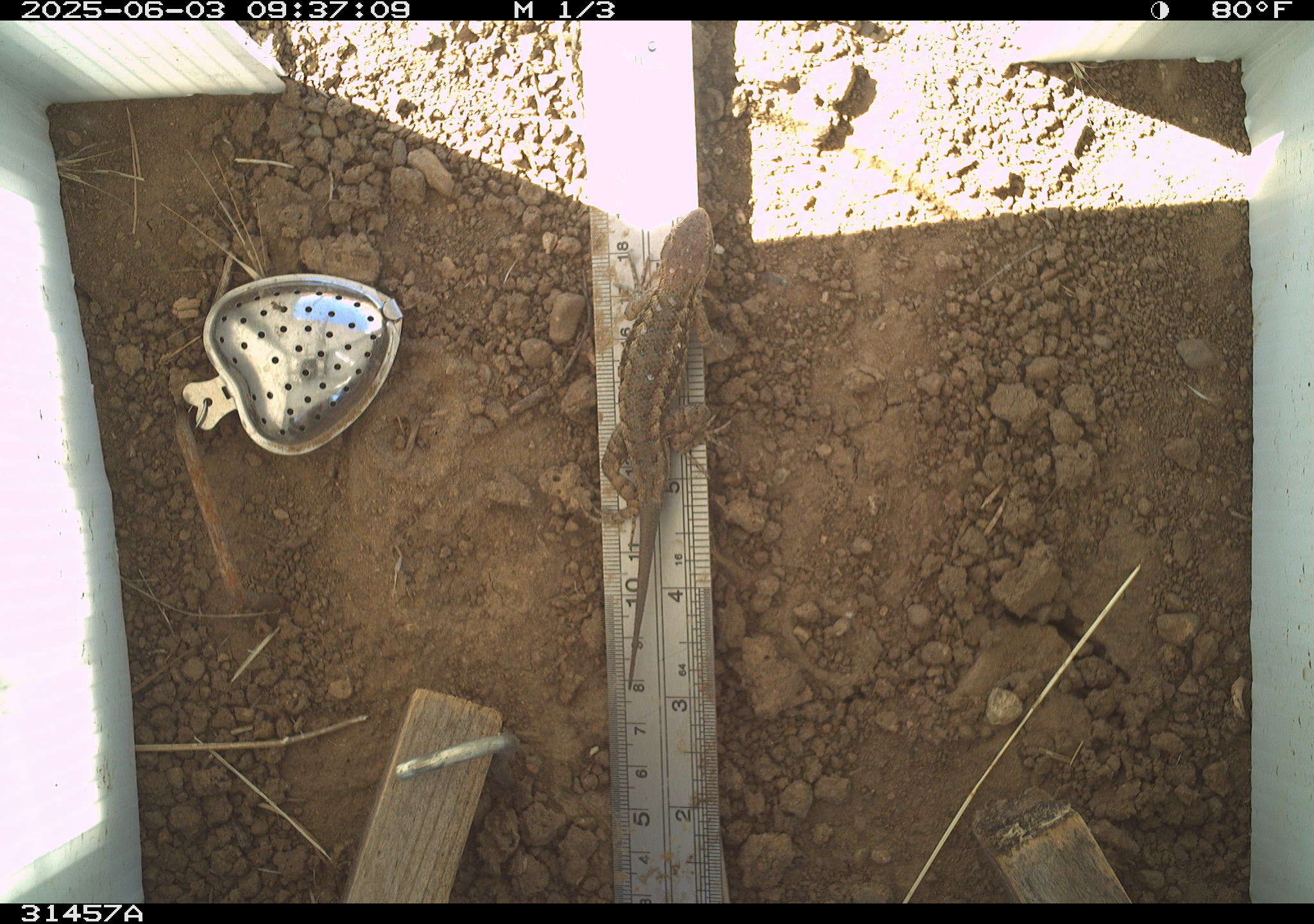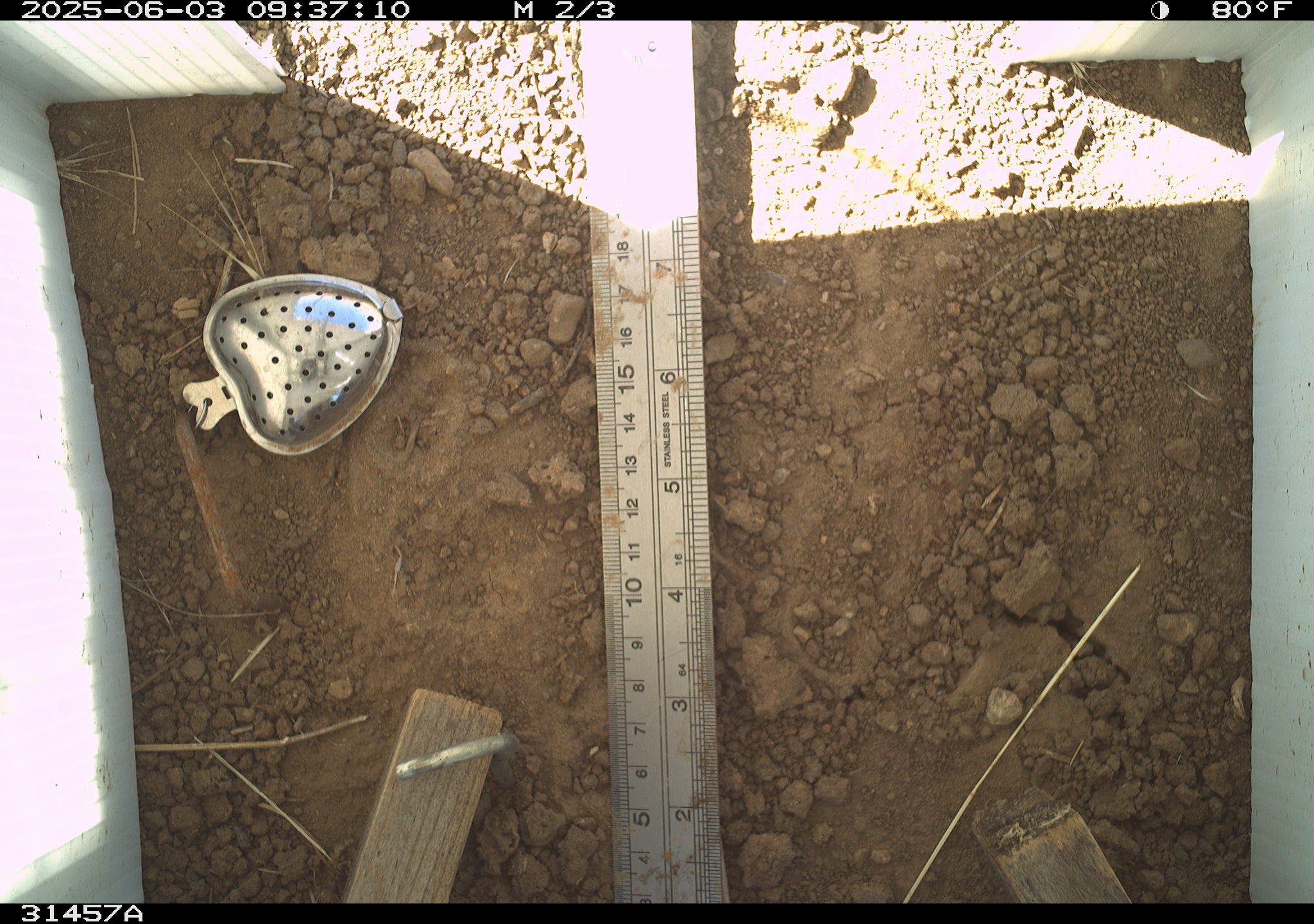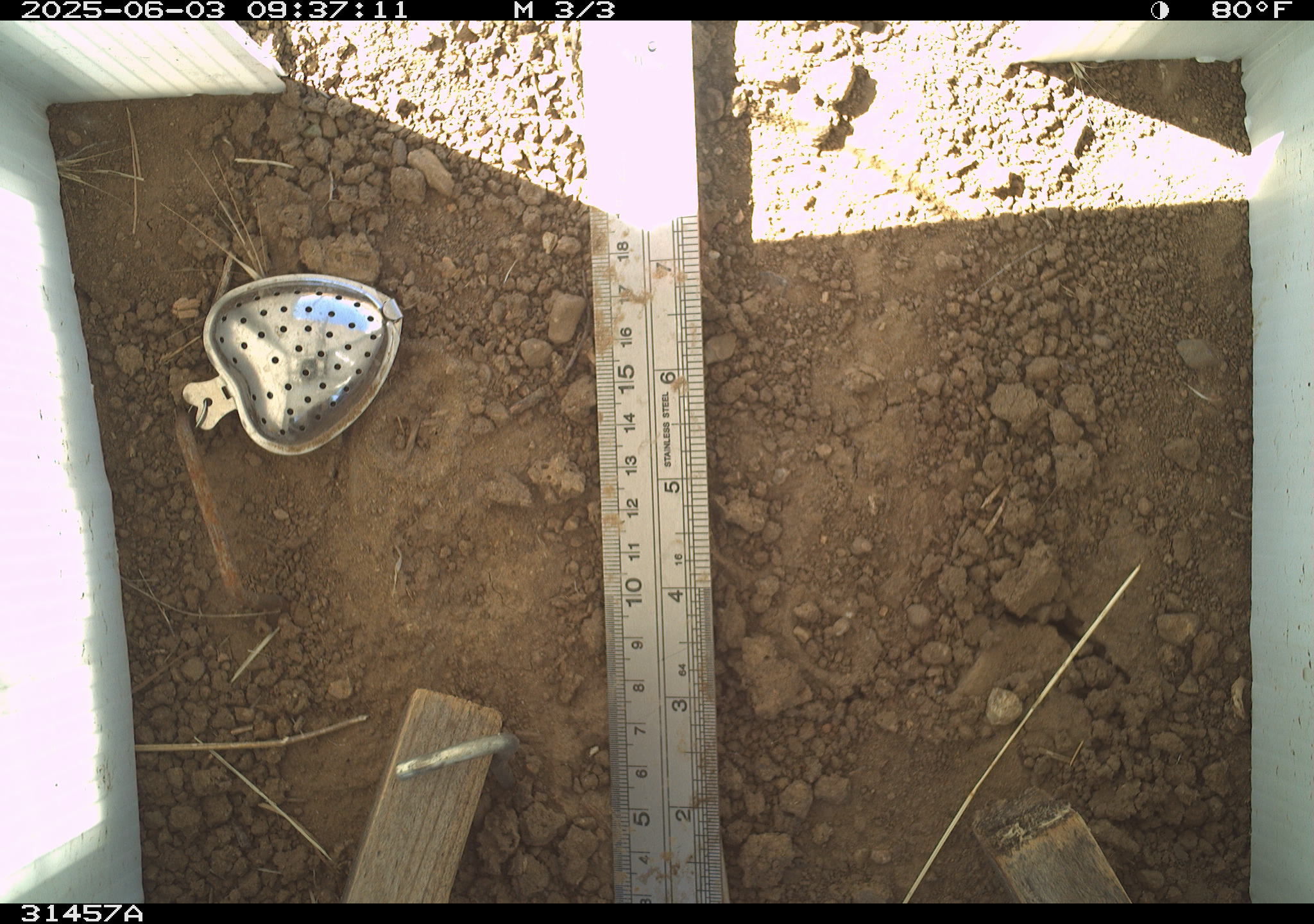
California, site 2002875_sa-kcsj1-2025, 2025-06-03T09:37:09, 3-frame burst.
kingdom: Animalia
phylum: Chordata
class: Reptilia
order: Squamata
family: Phrynosomatidae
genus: Sceloporus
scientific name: Sceloporus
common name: spiny lizards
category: sceloporus species